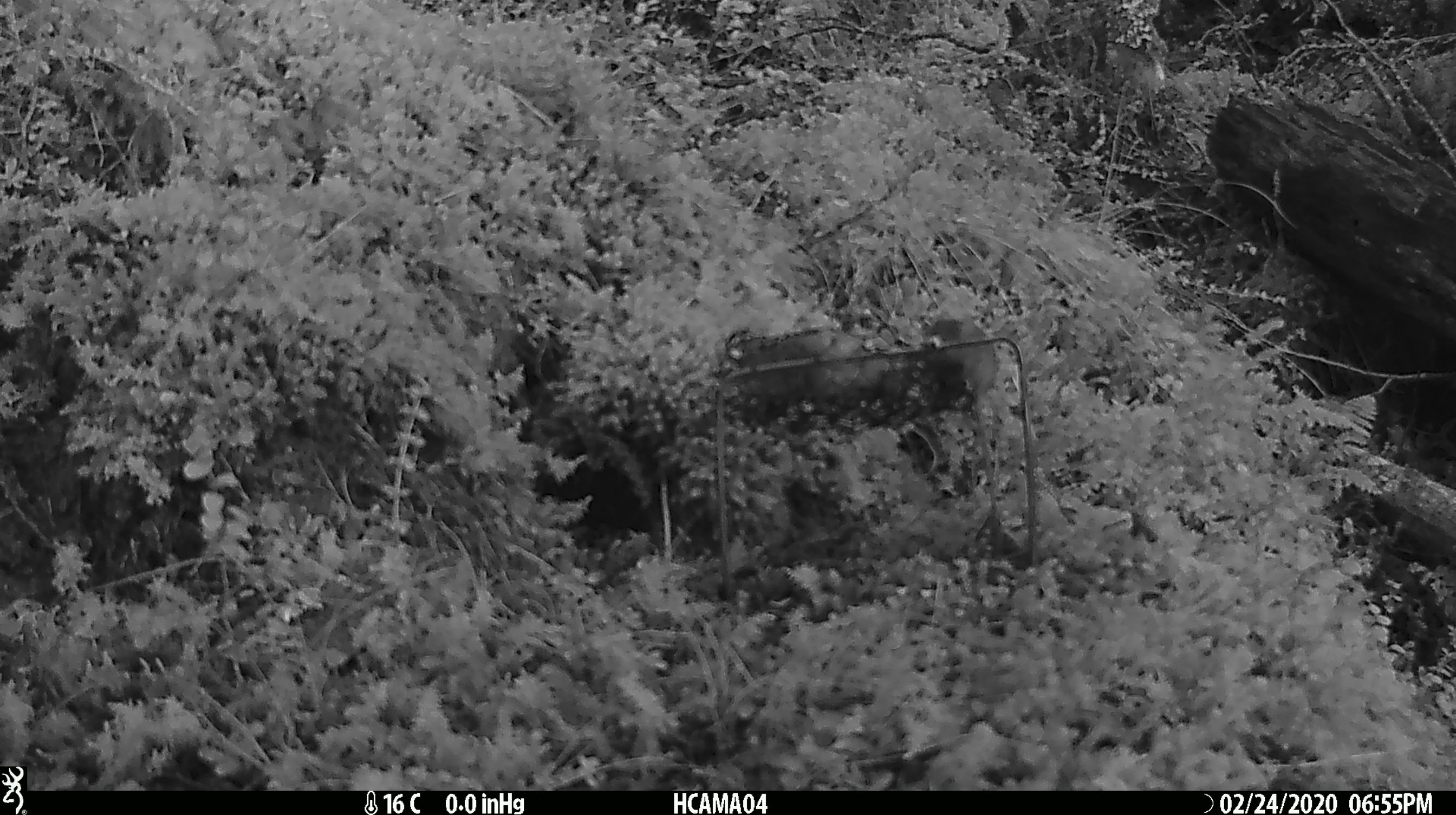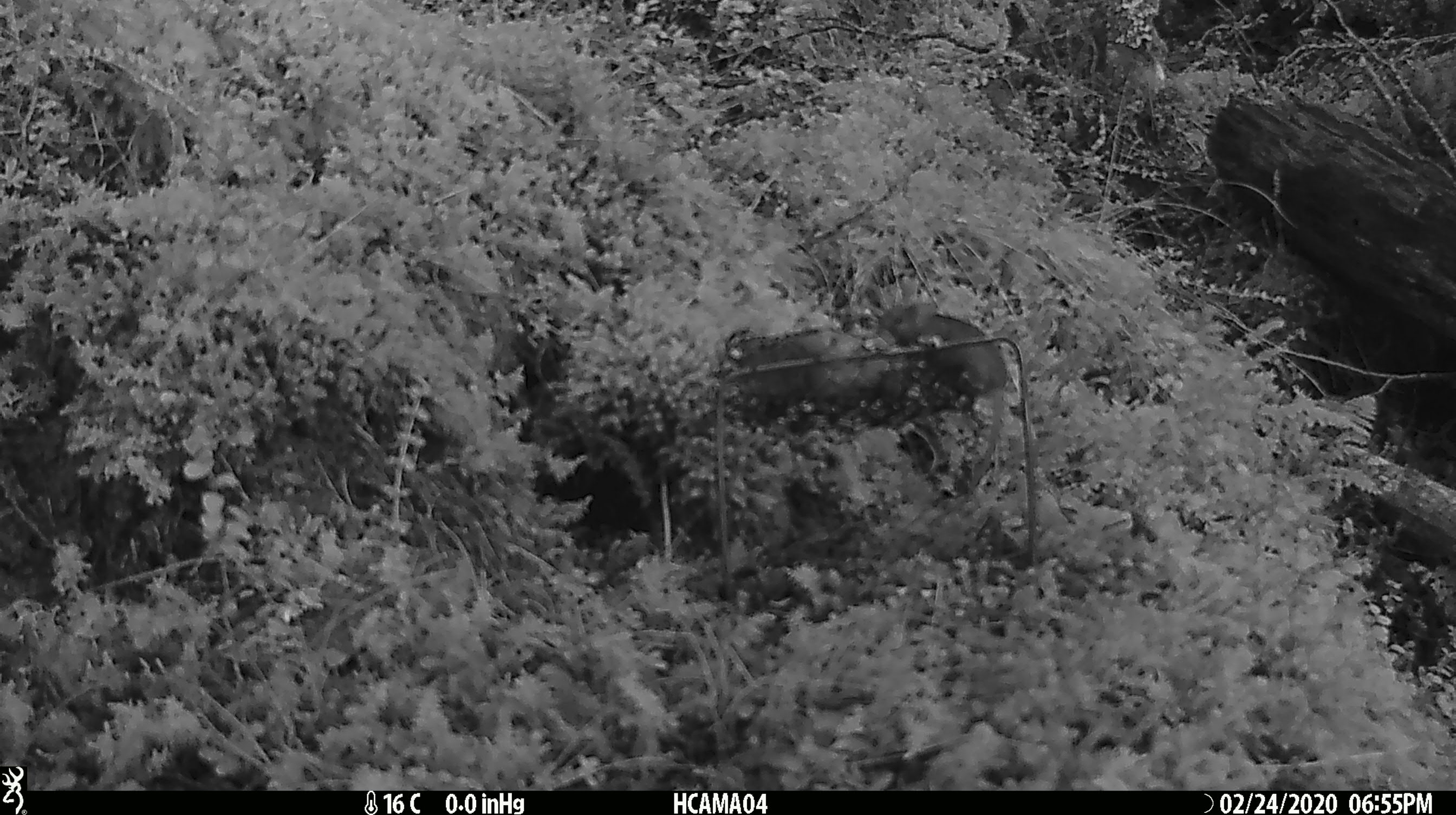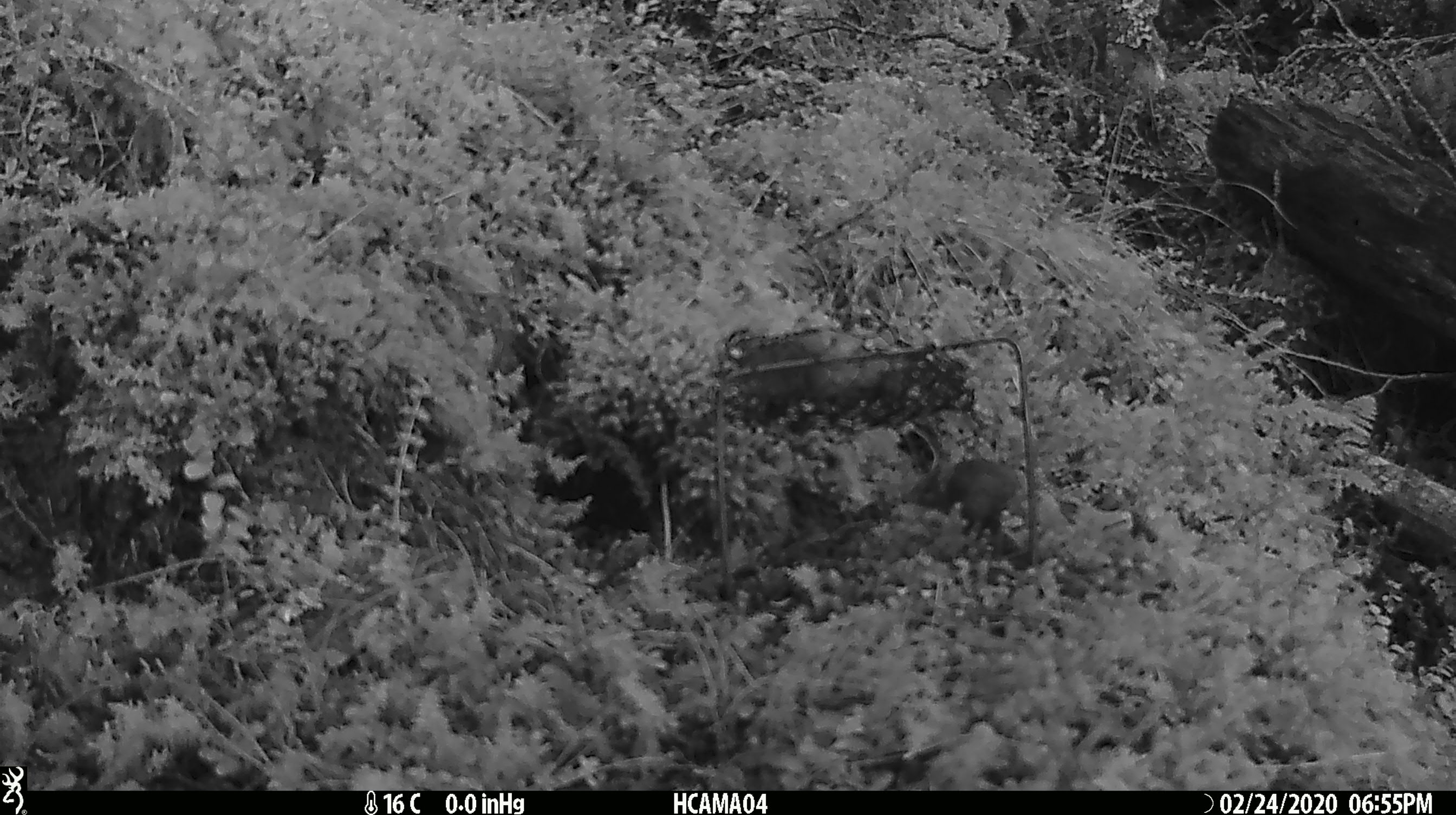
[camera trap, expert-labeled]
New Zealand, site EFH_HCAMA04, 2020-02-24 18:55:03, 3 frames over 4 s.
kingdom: Animalia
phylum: Chordata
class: Mammalia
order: Rodentia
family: Muridae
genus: Mus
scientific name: Mus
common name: mouse